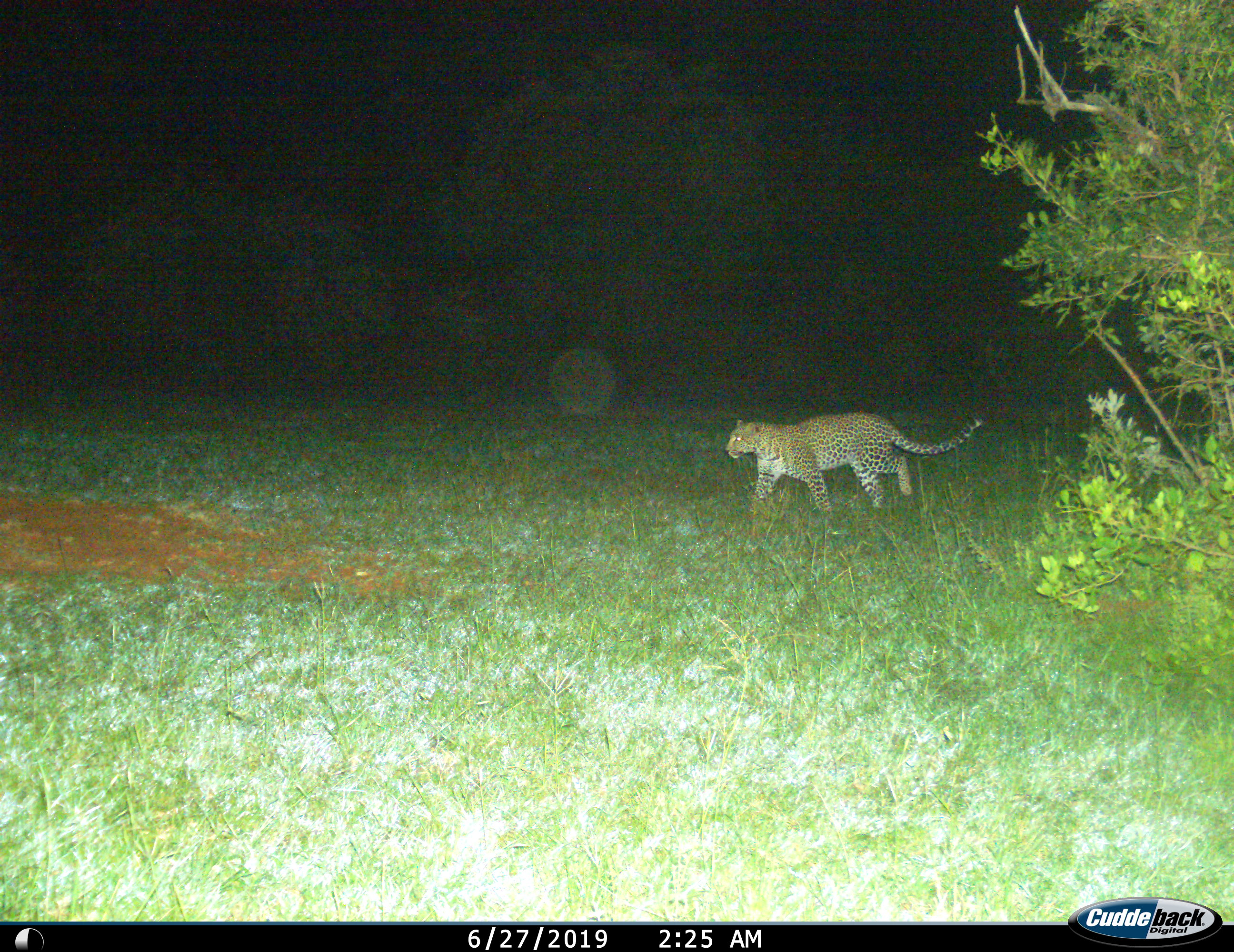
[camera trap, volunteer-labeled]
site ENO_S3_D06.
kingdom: Animalia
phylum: Chordata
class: Mammalia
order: Carnivora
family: Felidae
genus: Panthera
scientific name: Panthera pardus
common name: leopard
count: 1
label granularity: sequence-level